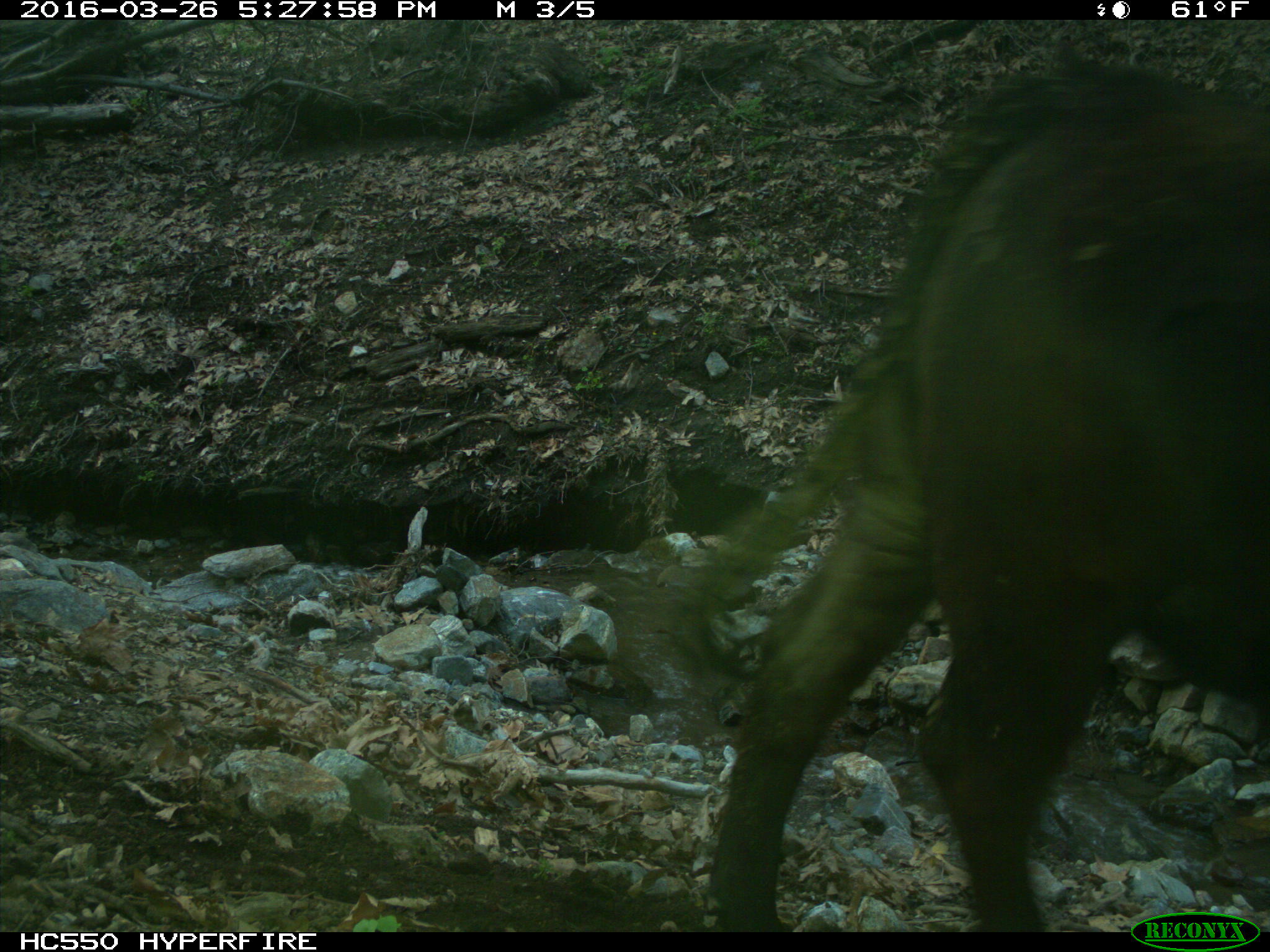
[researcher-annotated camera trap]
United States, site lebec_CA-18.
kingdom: Animalia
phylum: Chordata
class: Mammalia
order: Artiodactyla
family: Bovidae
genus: Bos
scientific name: Bos taurus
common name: domestic cow